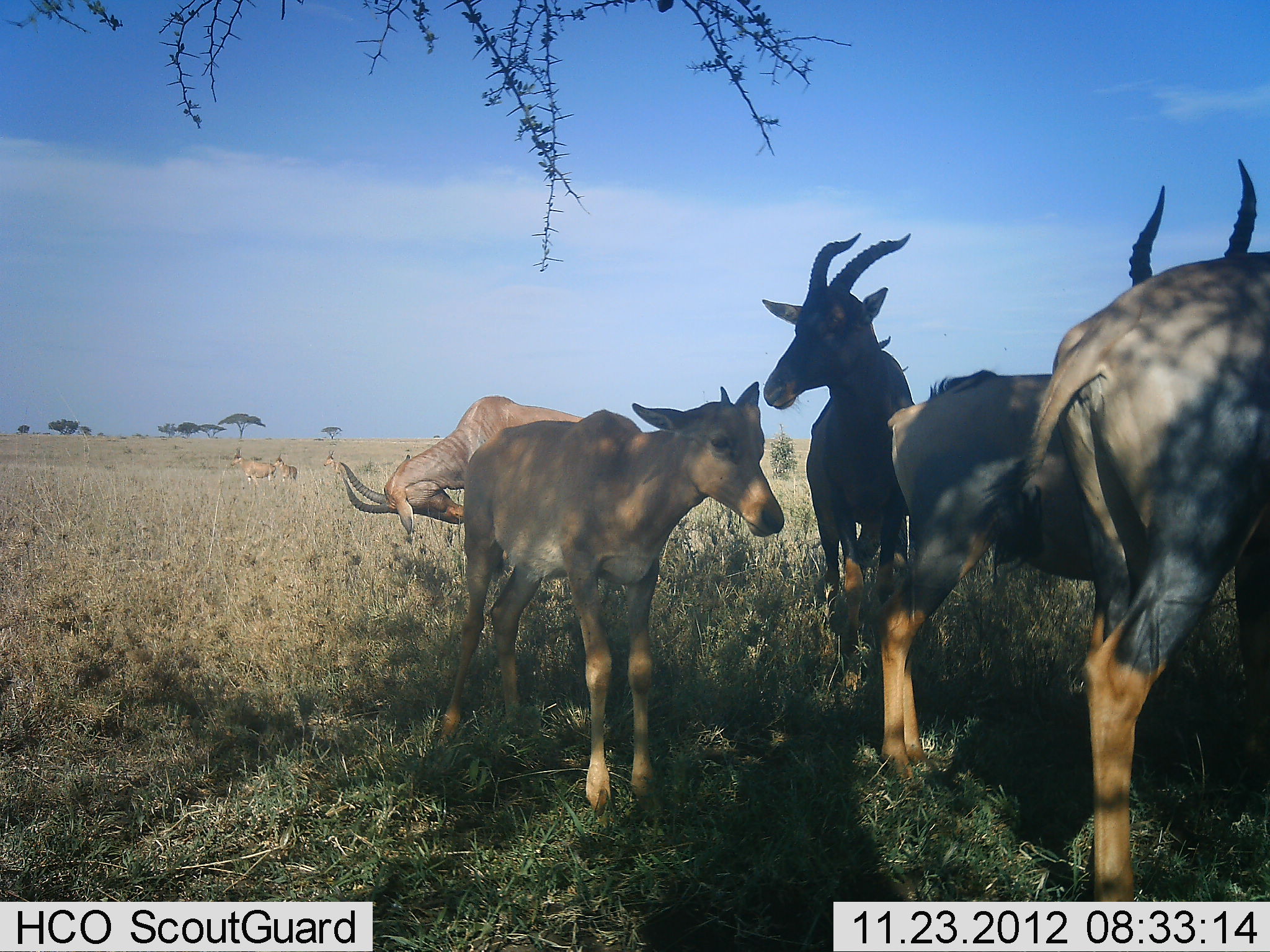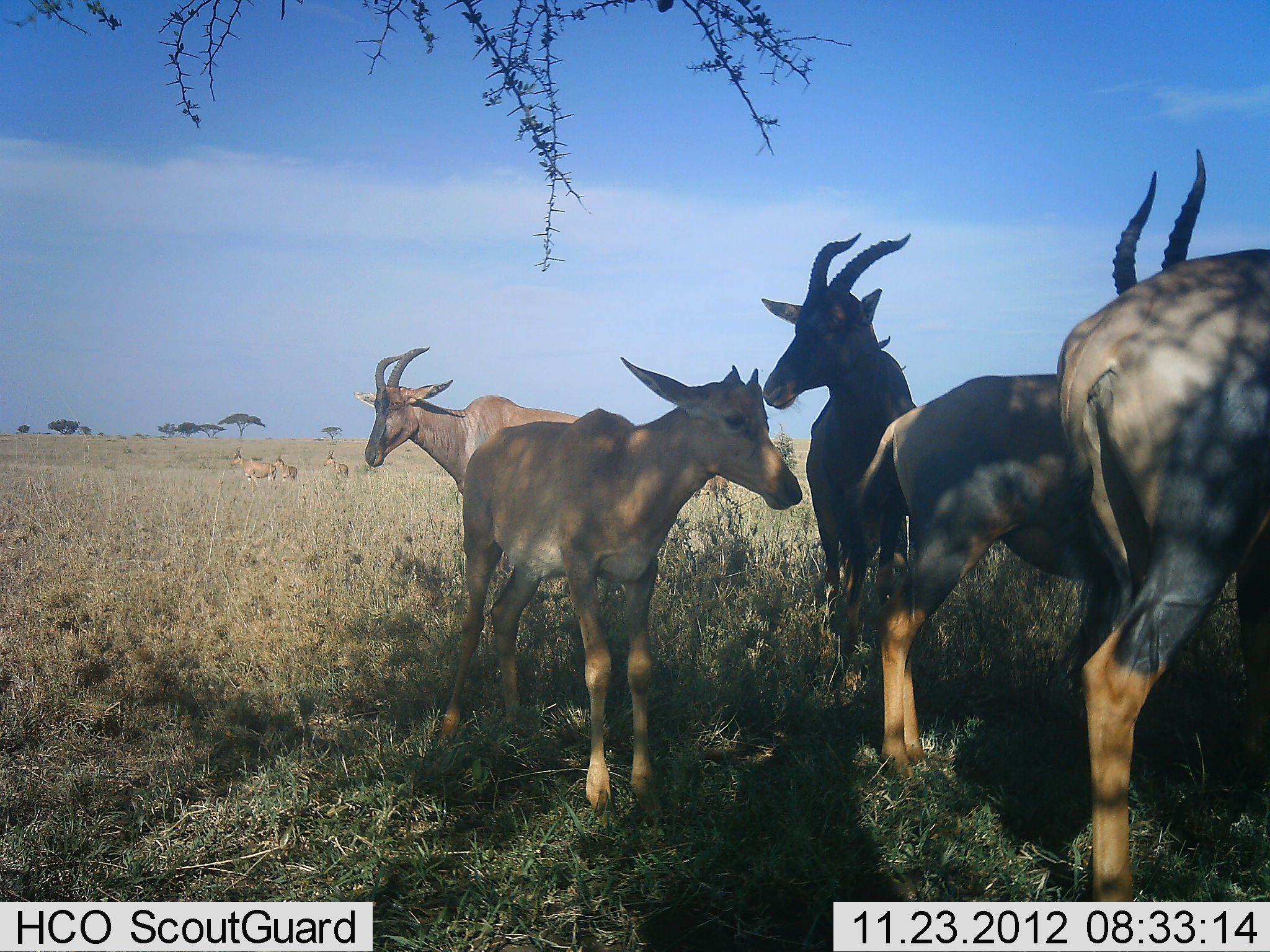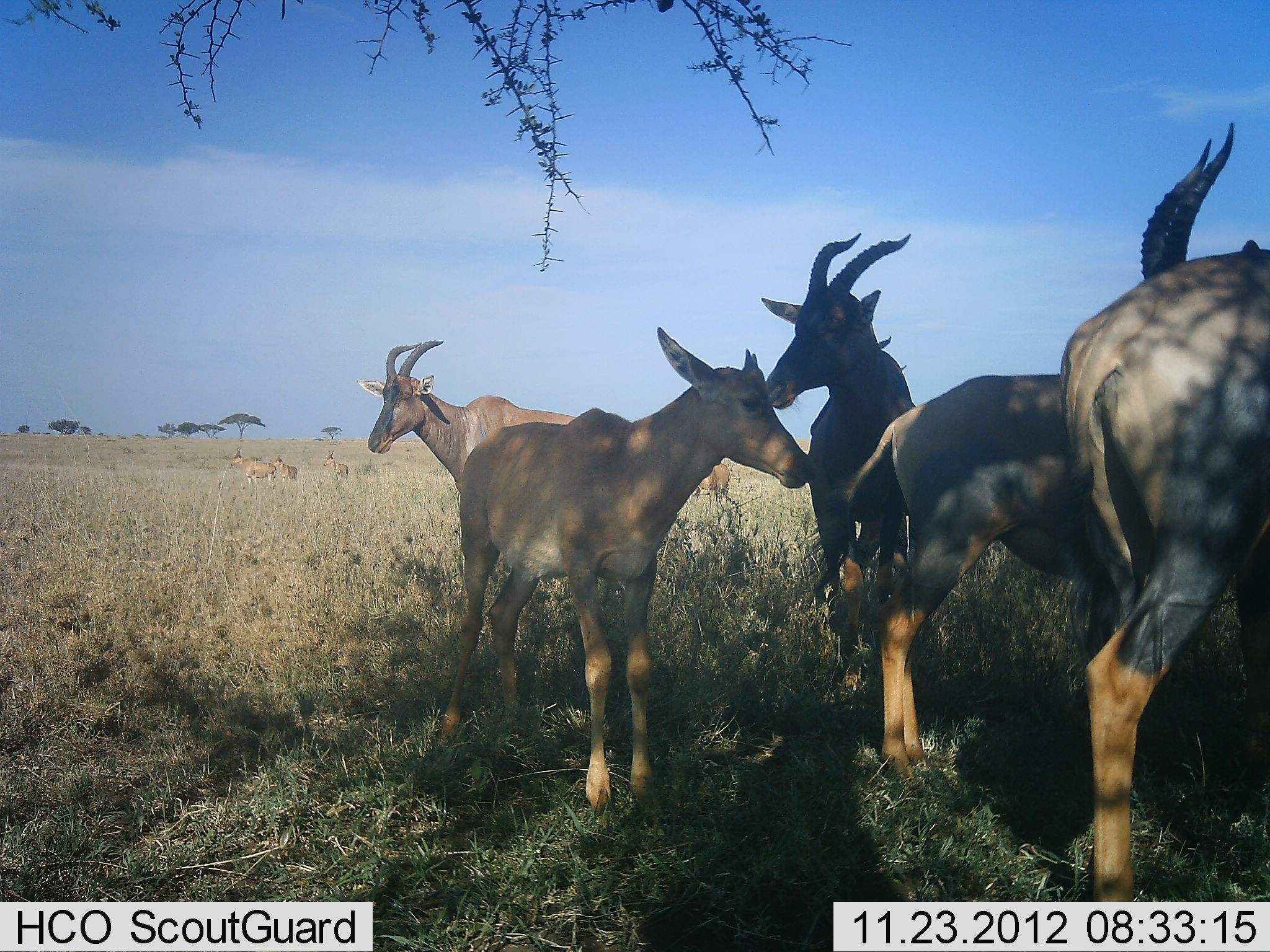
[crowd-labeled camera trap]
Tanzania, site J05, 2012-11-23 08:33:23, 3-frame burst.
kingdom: Animalia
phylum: Chordata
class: Mammalia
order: Artiodactyla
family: Bovidae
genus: Damaliscus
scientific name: Damaliscus lunatus jimela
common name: topi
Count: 6.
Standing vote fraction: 100%.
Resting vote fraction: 10%.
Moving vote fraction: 0%.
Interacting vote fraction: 0%.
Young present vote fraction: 80%.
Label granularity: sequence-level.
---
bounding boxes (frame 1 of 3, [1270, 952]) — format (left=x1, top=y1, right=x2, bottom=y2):
animal: (left=962, top=157, right=1270, bottom=903); (left=442, top=380, right=785, bottom=825); (left=878, top=367, right=1109, bottom=788); (left=761, top=233, right=918, bottom=698); (left=340, top=396, right=585, bottom=534)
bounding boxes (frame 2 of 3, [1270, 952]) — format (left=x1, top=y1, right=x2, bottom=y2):
animal: (left=438, top=356, right=804, bottom=821); (left=1056, top=149, right=1270, bottom=903); (left=849, top=374, right=1129, bottom=781); (left=762, top=234, right=919, bottom=693); (left=354, top=347, right=582, bottom=497)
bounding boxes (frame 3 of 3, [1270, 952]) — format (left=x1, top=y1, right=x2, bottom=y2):
animal: (left=434, top=328, right=810, bottom=817); (left=1063, top=117, right=1270, bottom=903); (left=838, top=374, right=1133, bottom=783); (left=761, top=232, right=918, bottom=688); (left=357, top=340, right=578, bottom=494); (left=699, top=462, right=731, bottom=513)